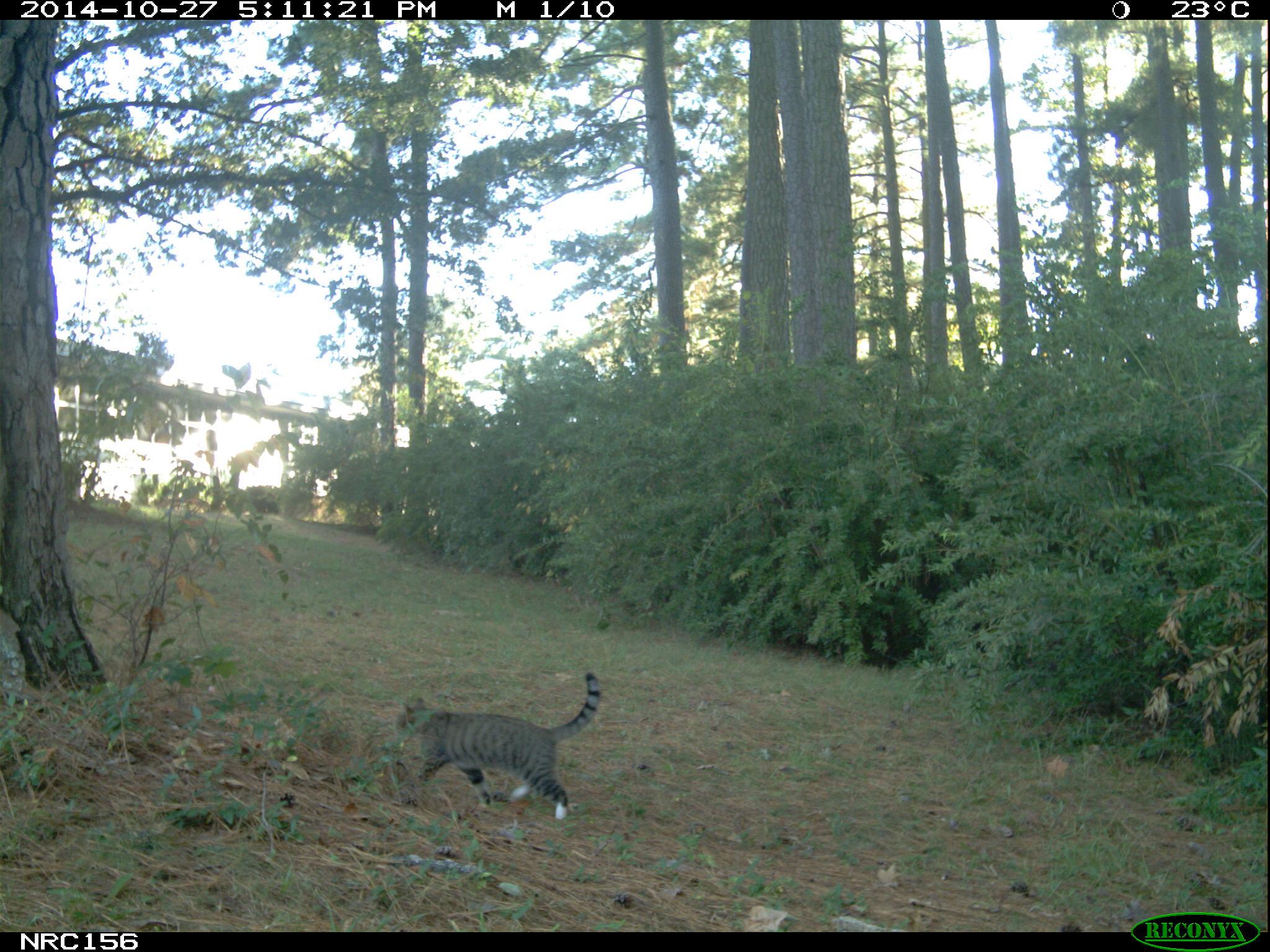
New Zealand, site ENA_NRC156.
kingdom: Animalia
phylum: Chordata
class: Mammalia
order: Carnivora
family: Felidae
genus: Felis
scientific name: Felis catus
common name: domestic cat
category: cat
Cat (domestic cat) (Felis catus).